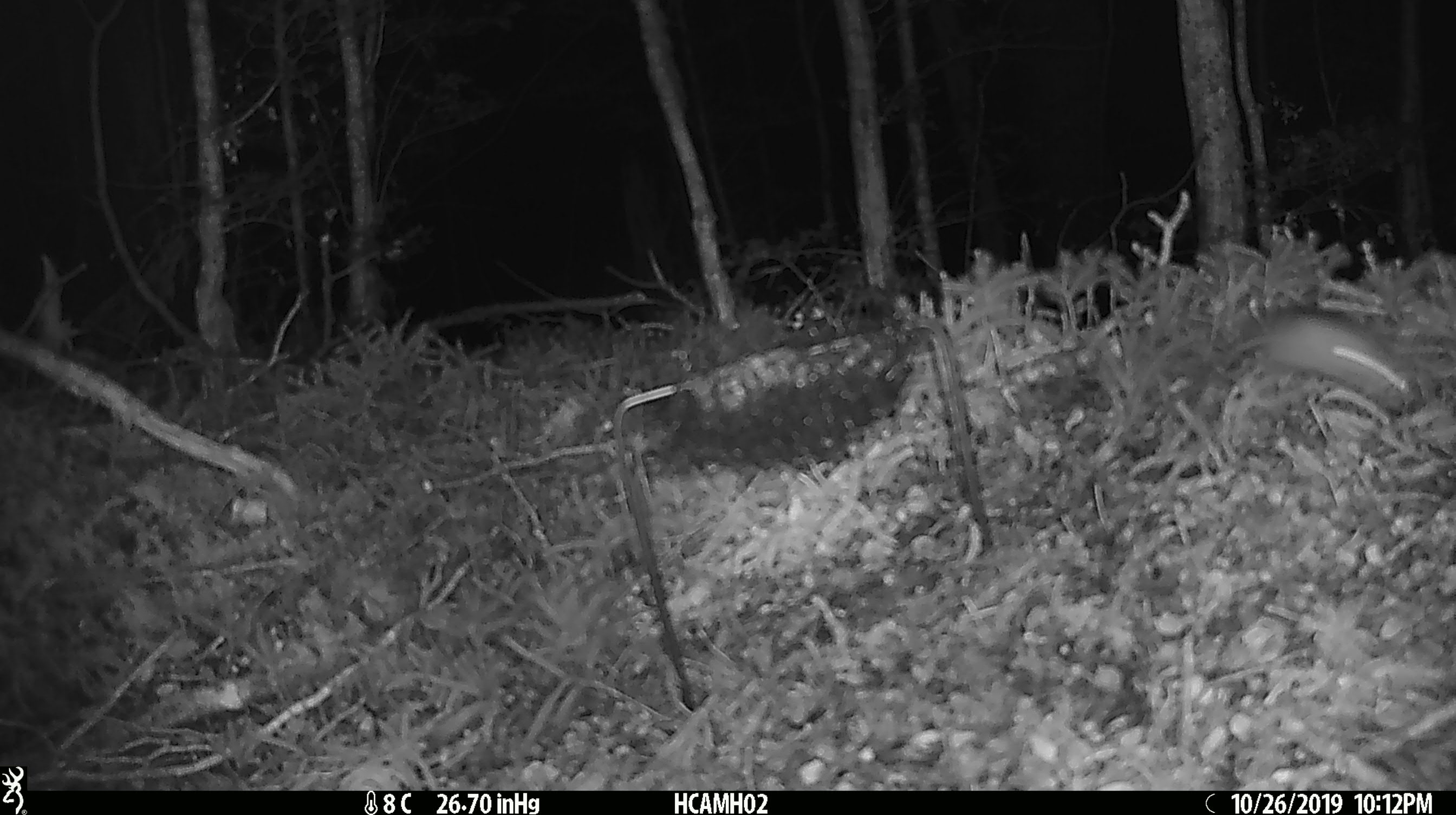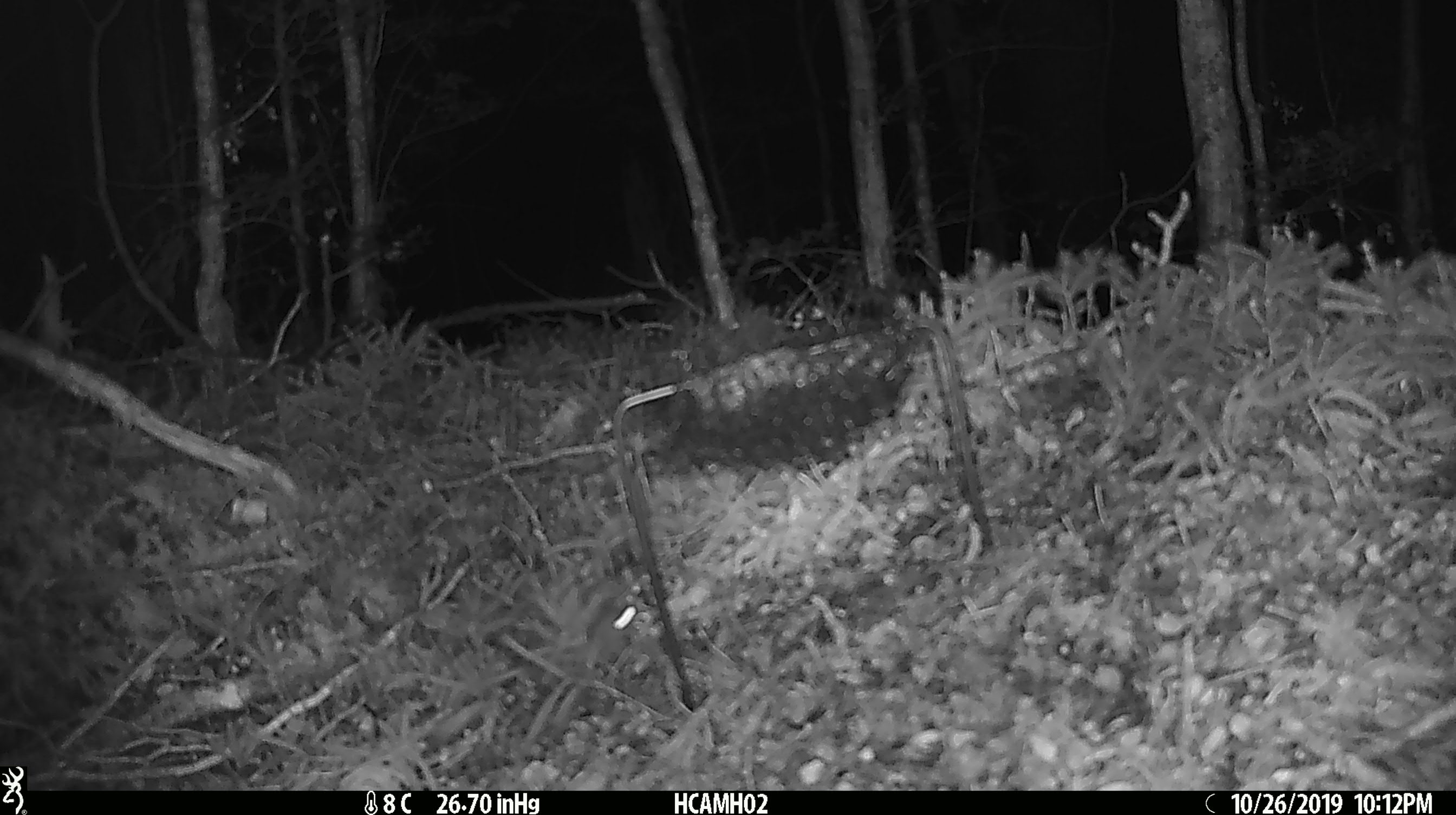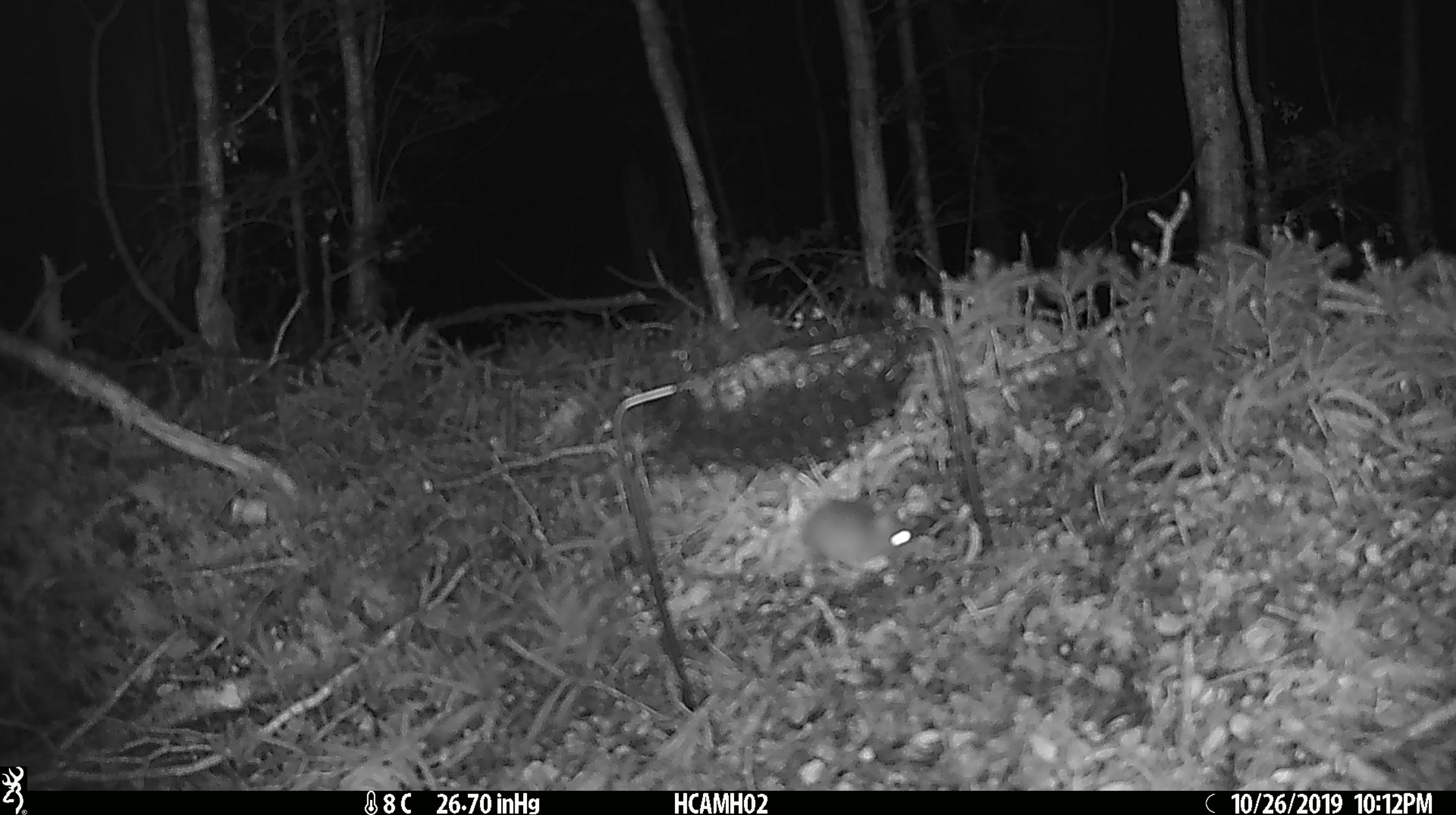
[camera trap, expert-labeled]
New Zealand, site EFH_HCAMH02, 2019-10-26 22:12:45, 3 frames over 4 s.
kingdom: Animalia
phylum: Chordata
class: Mammalia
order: Rodentia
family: Muridae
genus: Mus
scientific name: Mus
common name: mouse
Mouse (Mus).